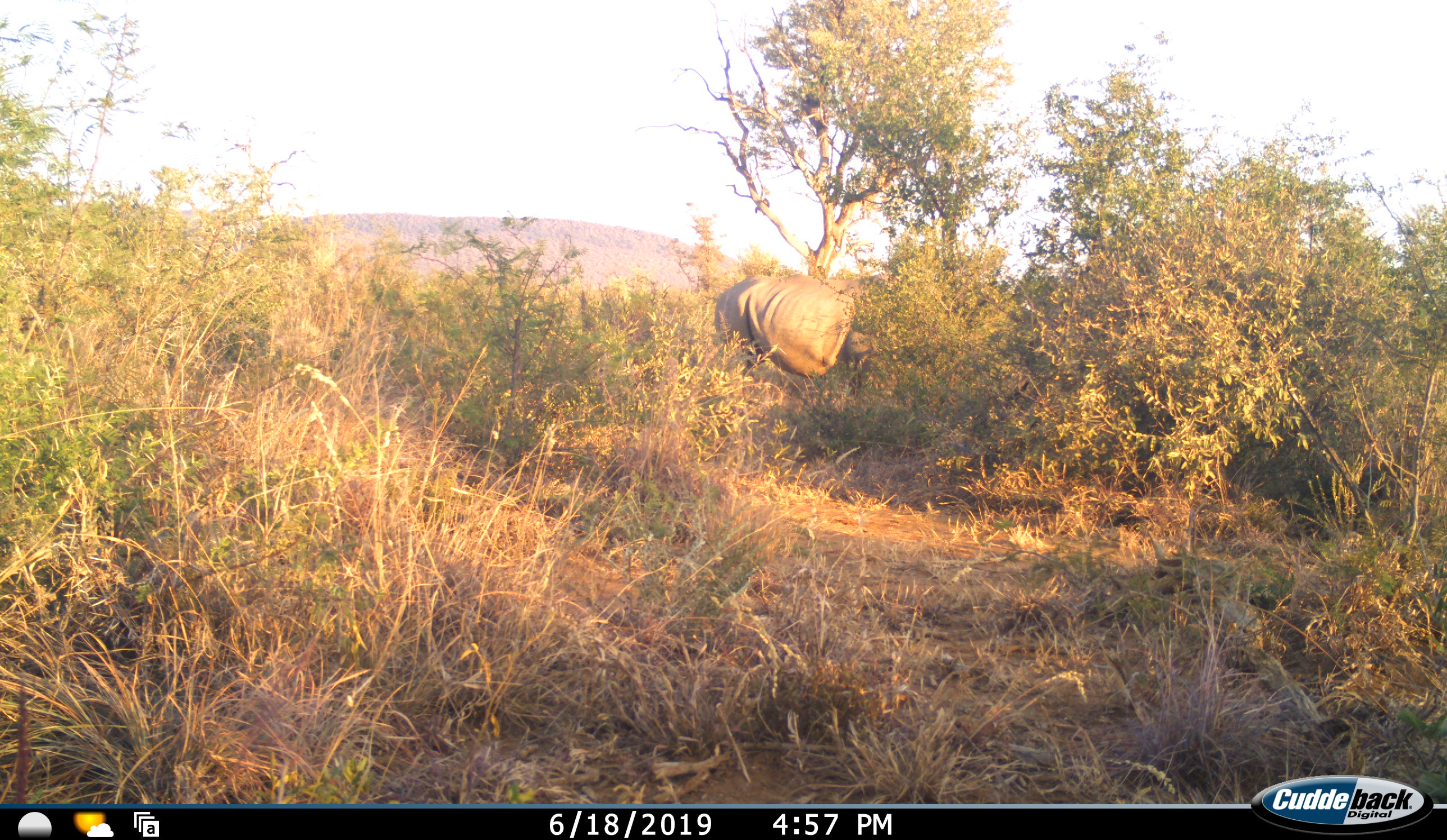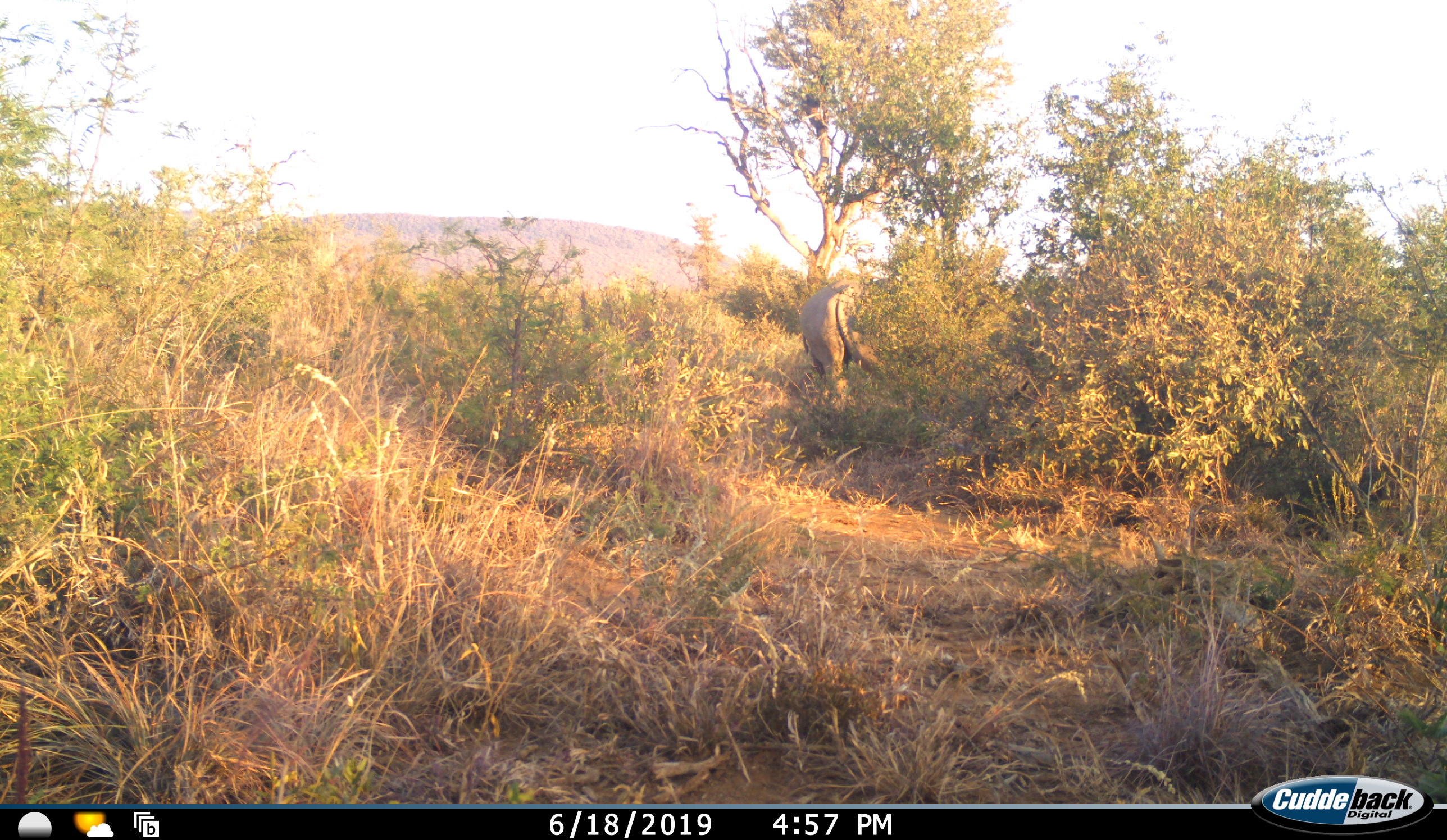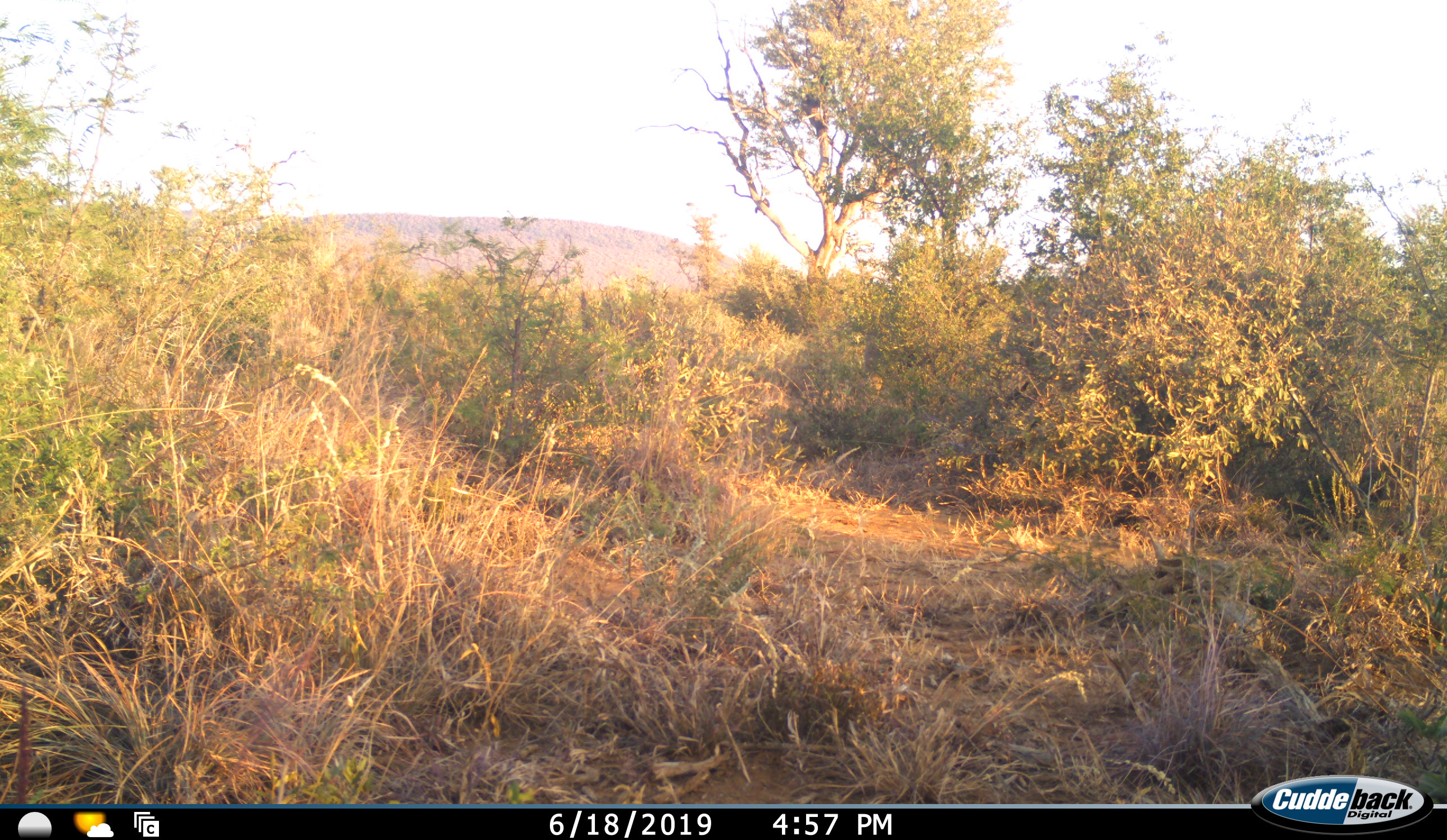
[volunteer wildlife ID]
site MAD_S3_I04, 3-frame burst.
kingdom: Animalia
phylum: Chordata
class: Mammalia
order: Perissodactyla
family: Rhinocerotidae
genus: Ceratotherium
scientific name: Ceratotherium simum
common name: white rhinoceros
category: rhinoceroswhite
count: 1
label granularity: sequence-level